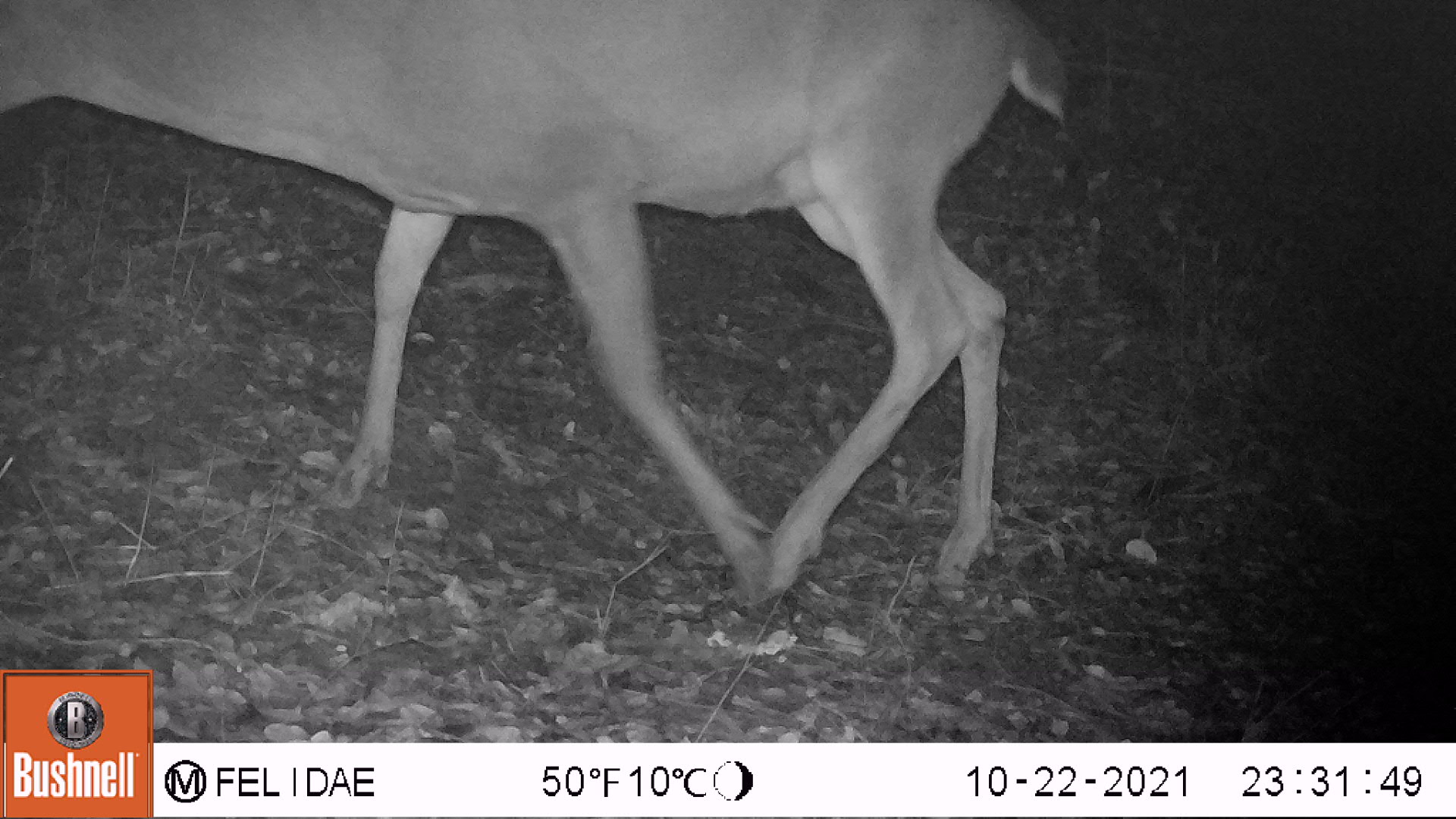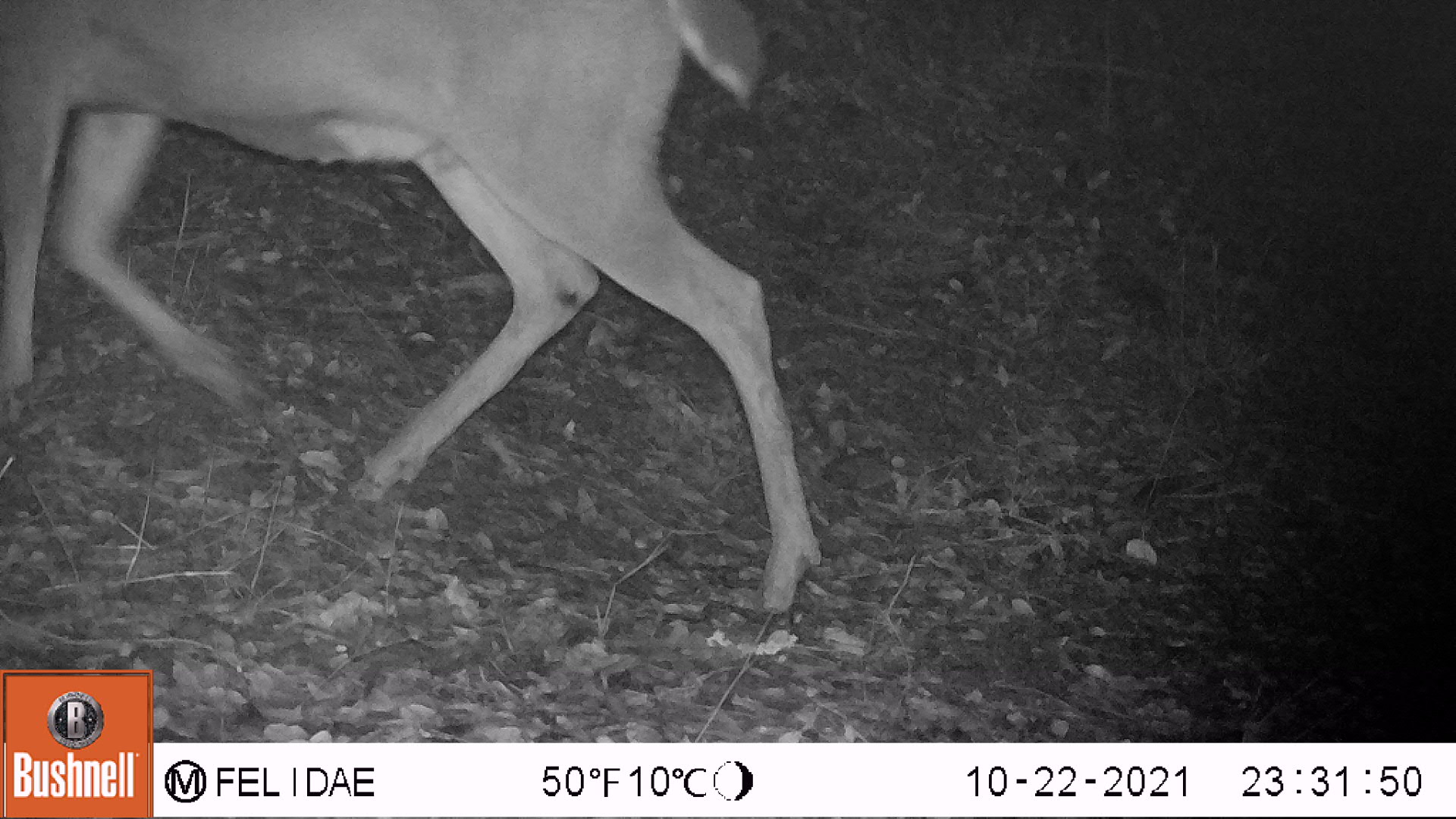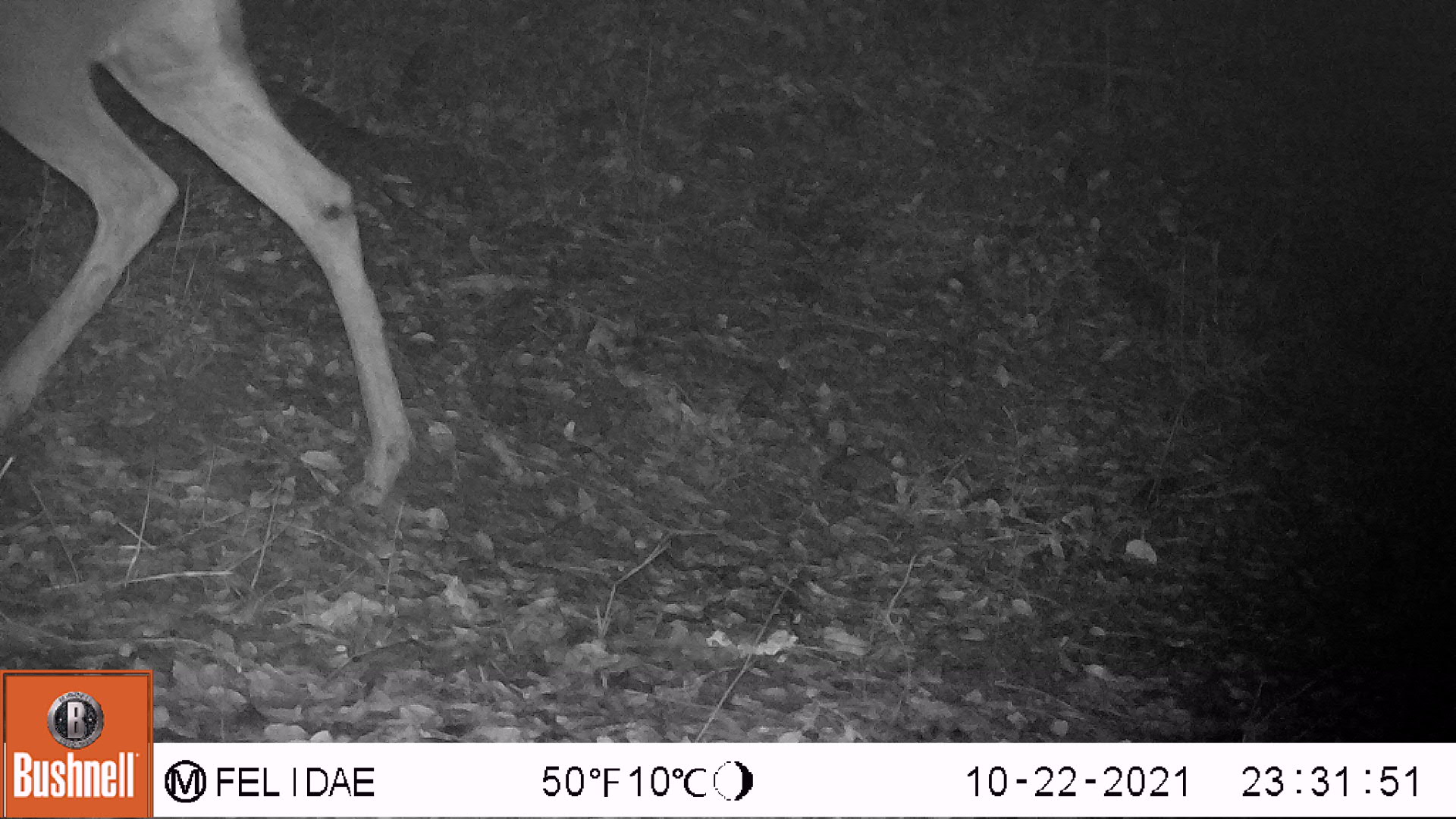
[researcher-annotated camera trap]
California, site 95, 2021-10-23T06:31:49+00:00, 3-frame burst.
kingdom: Animalia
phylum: Chordata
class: Mammalia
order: Artiodactyla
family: Cervidae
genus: Odocoileus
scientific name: Odocoileus hemionus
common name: mule deer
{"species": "mule deer (Odocoileus hemionus)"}